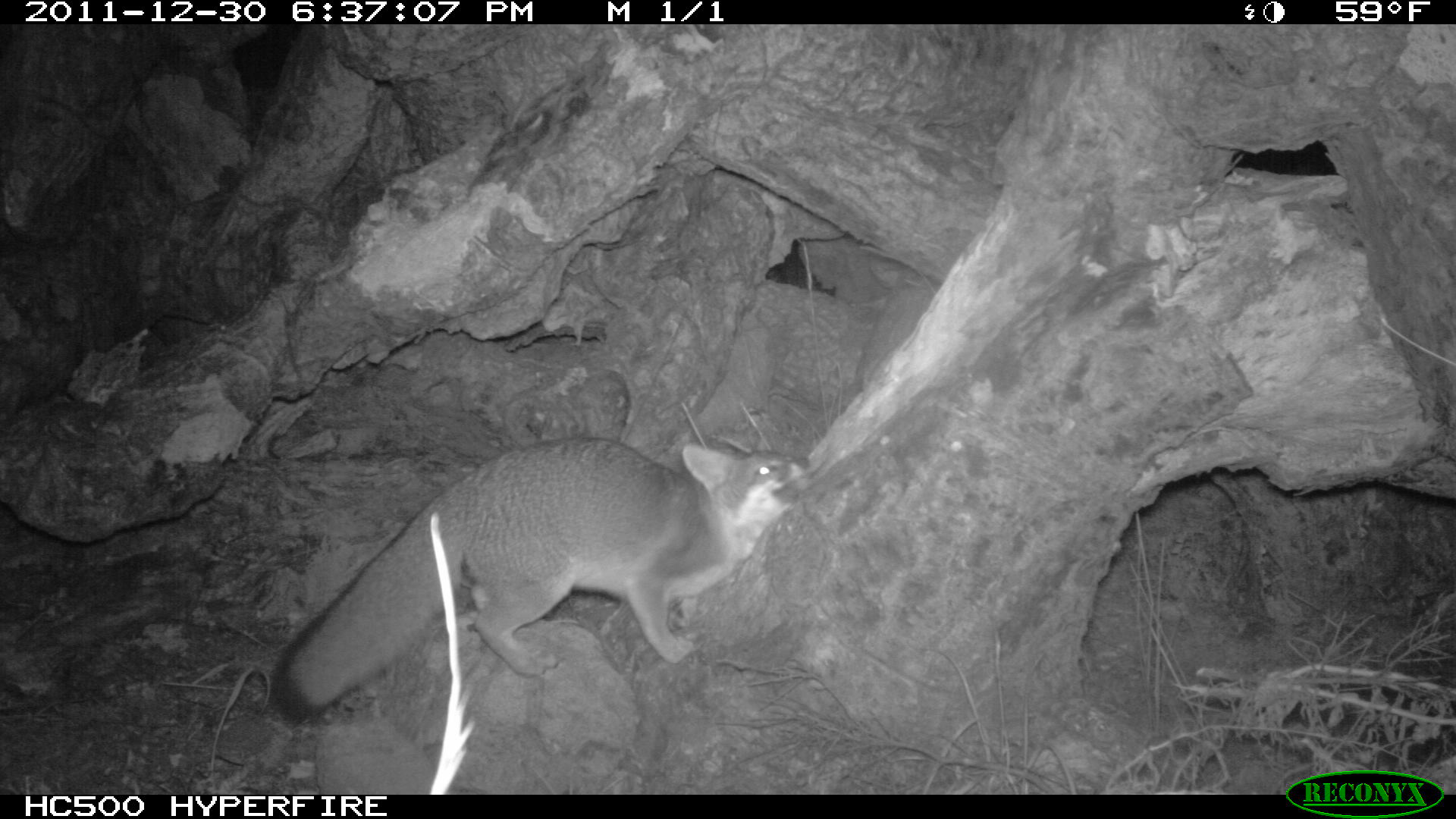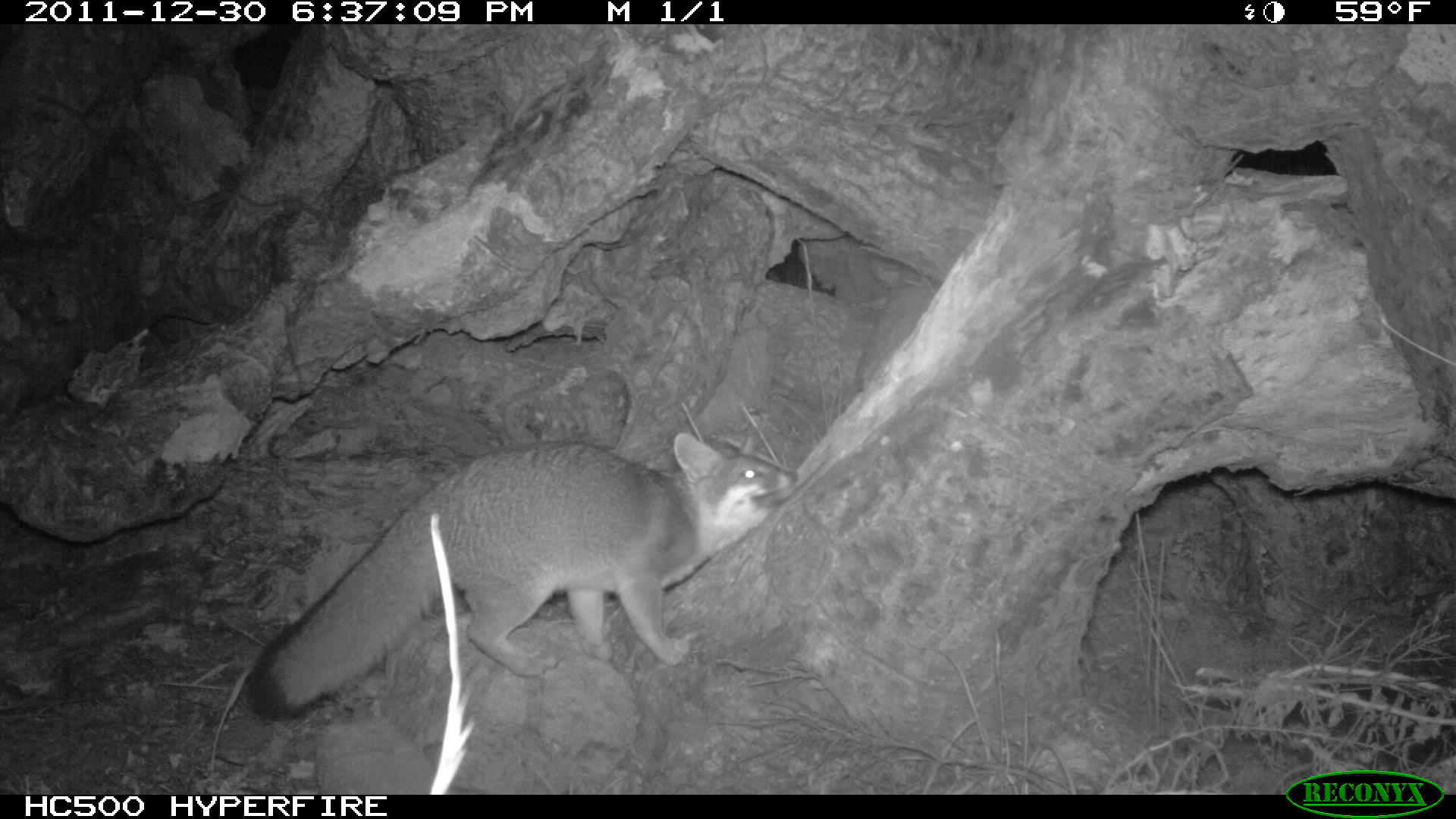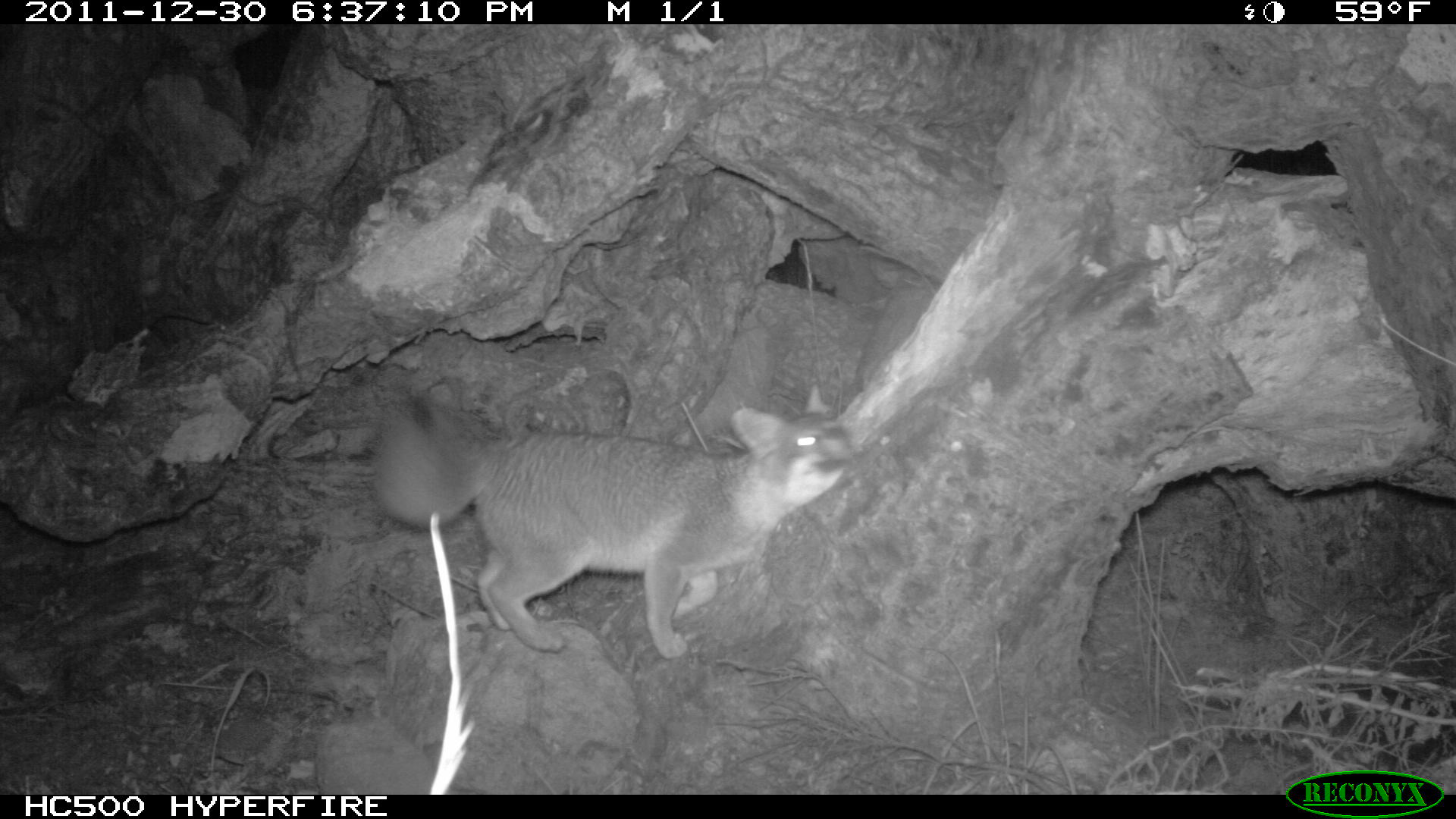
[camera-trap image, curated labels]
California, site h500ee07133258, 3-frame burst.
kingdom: Animalia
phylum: Chordata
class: Mammalia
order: Carnivora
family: Canidae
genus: Urocyon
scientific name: Urocyon littoralis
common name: island fox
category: fox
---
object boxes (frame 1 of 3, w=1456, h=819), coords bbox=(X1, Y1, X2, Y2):
fox: bbox=(270, 437, 810, 724)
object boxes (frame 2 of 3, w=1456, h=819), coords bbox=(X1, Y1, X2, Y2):
fox: bbox=(249, 428, 799, 721)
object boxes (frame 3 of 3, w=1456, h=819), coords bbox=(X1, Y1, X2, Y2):
fox: bbox=(371, 384, 883, 660)